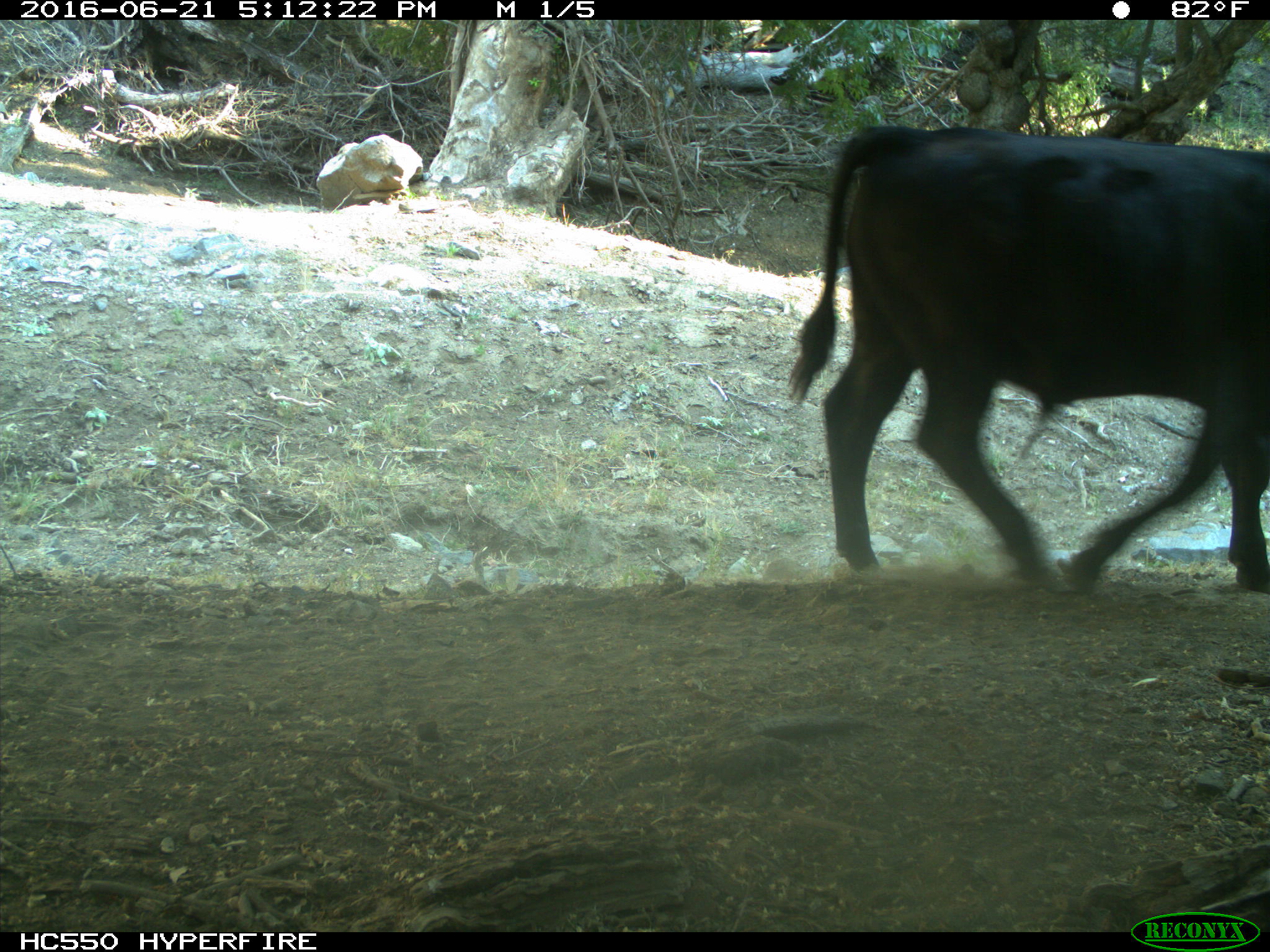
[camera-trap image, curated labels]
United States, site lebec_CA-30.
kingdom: Animalia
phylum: Chordata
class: Mammalia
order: Artiodactyla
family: Bovidae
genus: Bos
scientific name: Bos taurus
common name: domestic cow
Bos taurus (domestic cow).